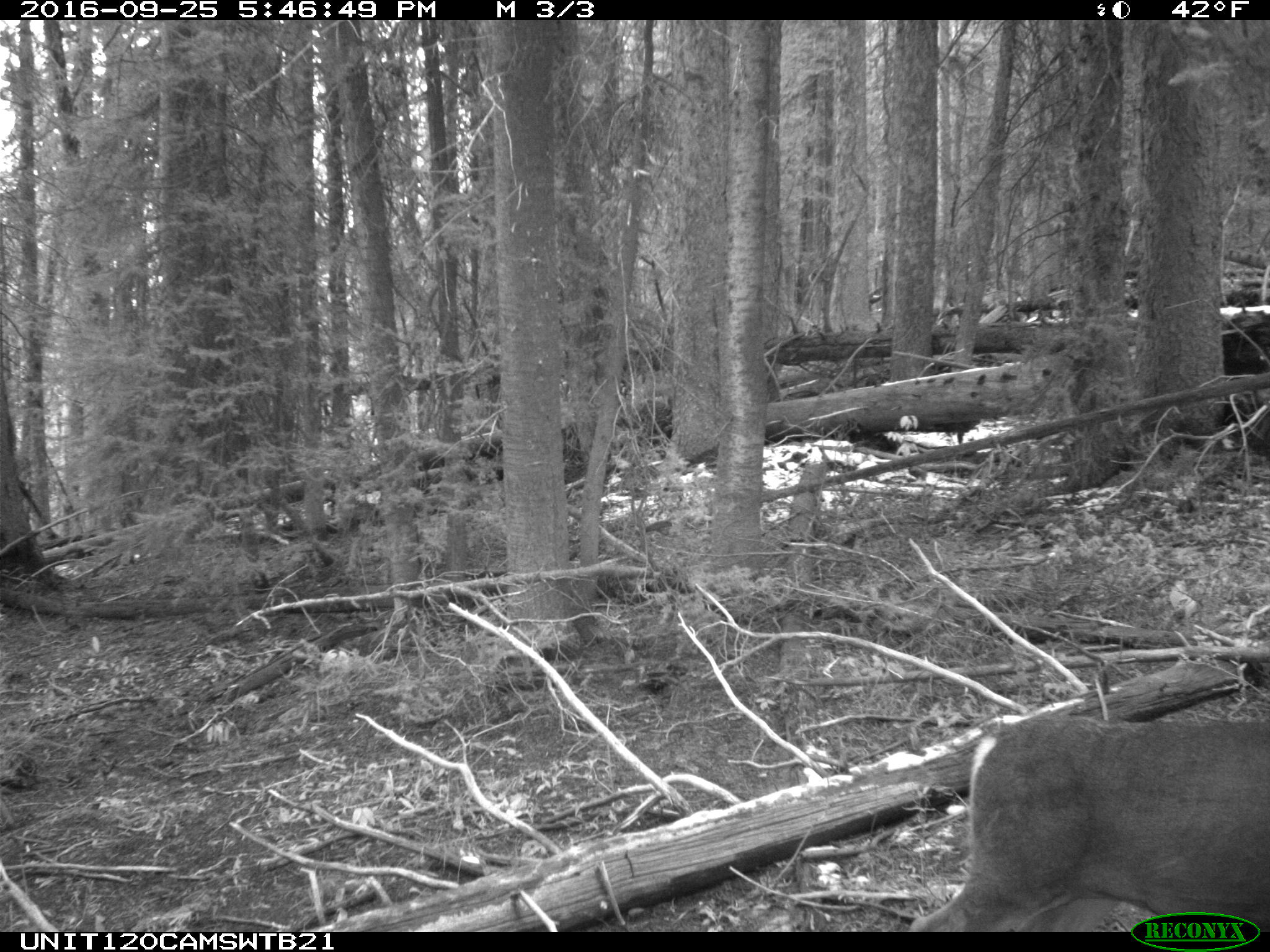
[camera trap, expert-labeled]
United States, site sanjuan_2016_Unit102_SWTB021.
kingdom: Animalia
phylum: Chordata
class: Mammalia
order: Artiodactyla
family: Cervidae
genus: Odocoileus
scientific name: Odocoileus hemionus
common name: mule deer